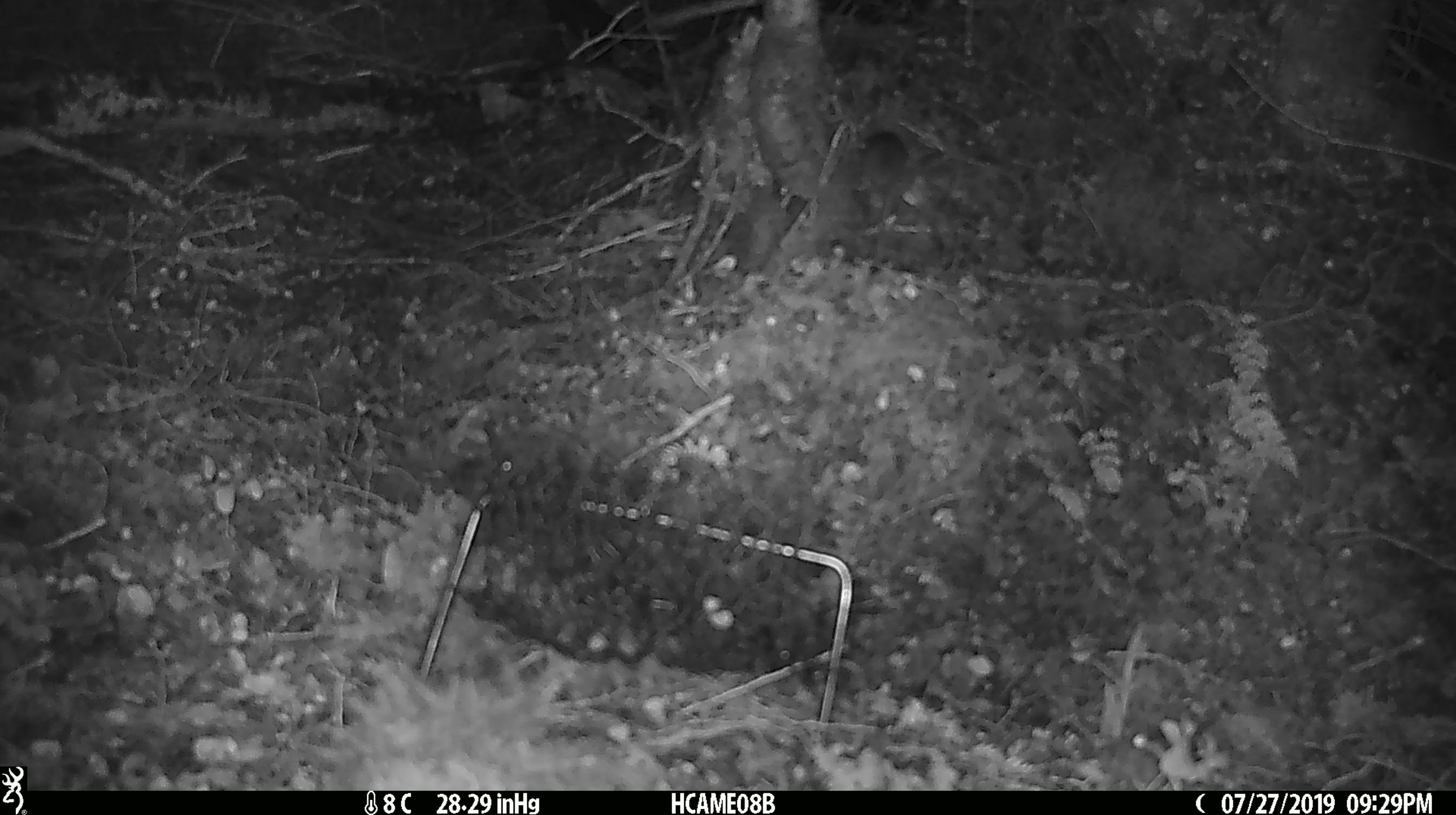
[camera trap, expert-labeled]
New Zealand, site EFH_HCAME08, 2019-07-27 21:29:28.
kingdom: Animalia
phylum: Chordata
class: Mammalia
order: Rodentia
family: Muridae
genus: Mus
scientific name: Mus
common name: mouse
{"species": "mouse (Mus)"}